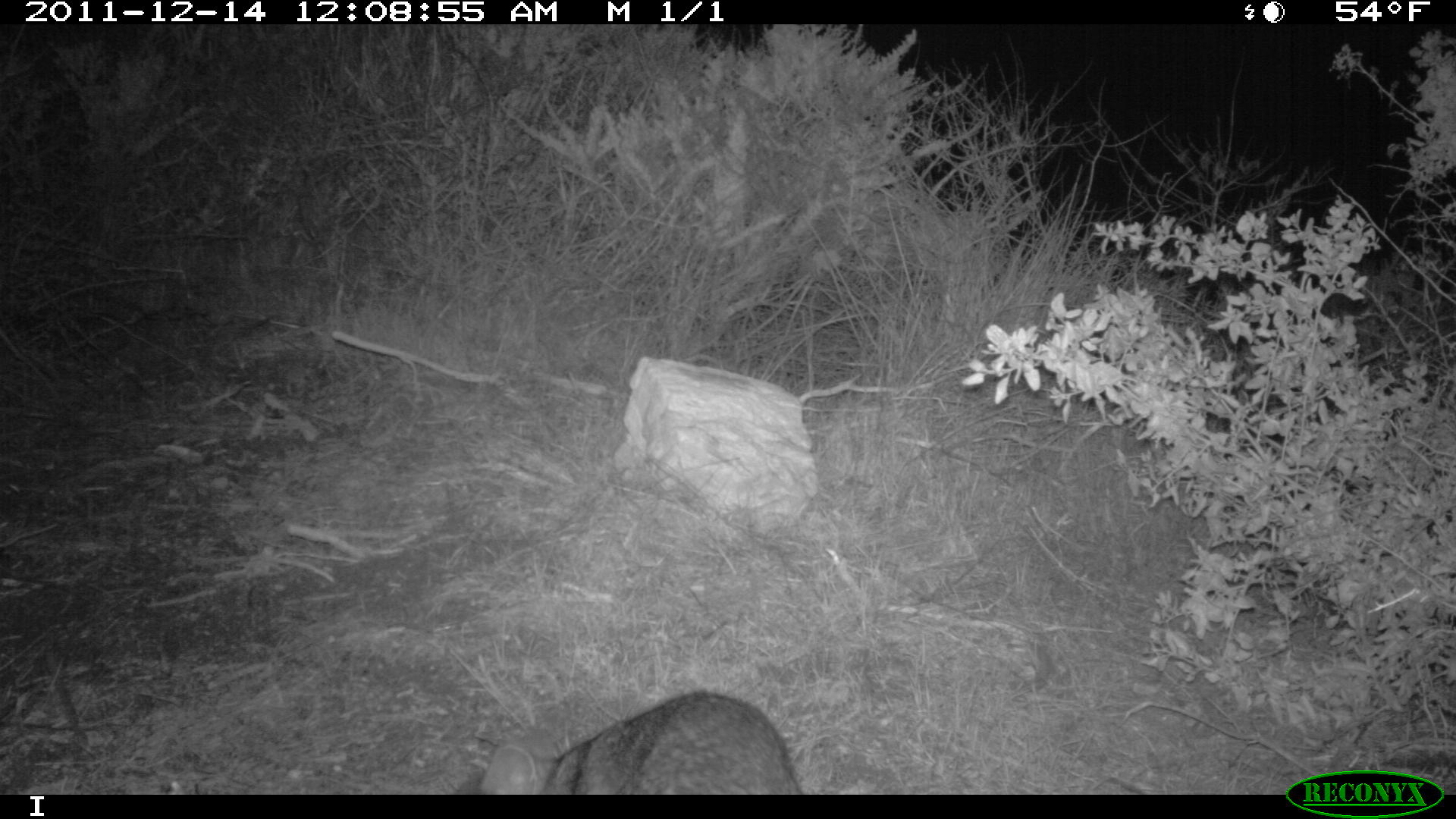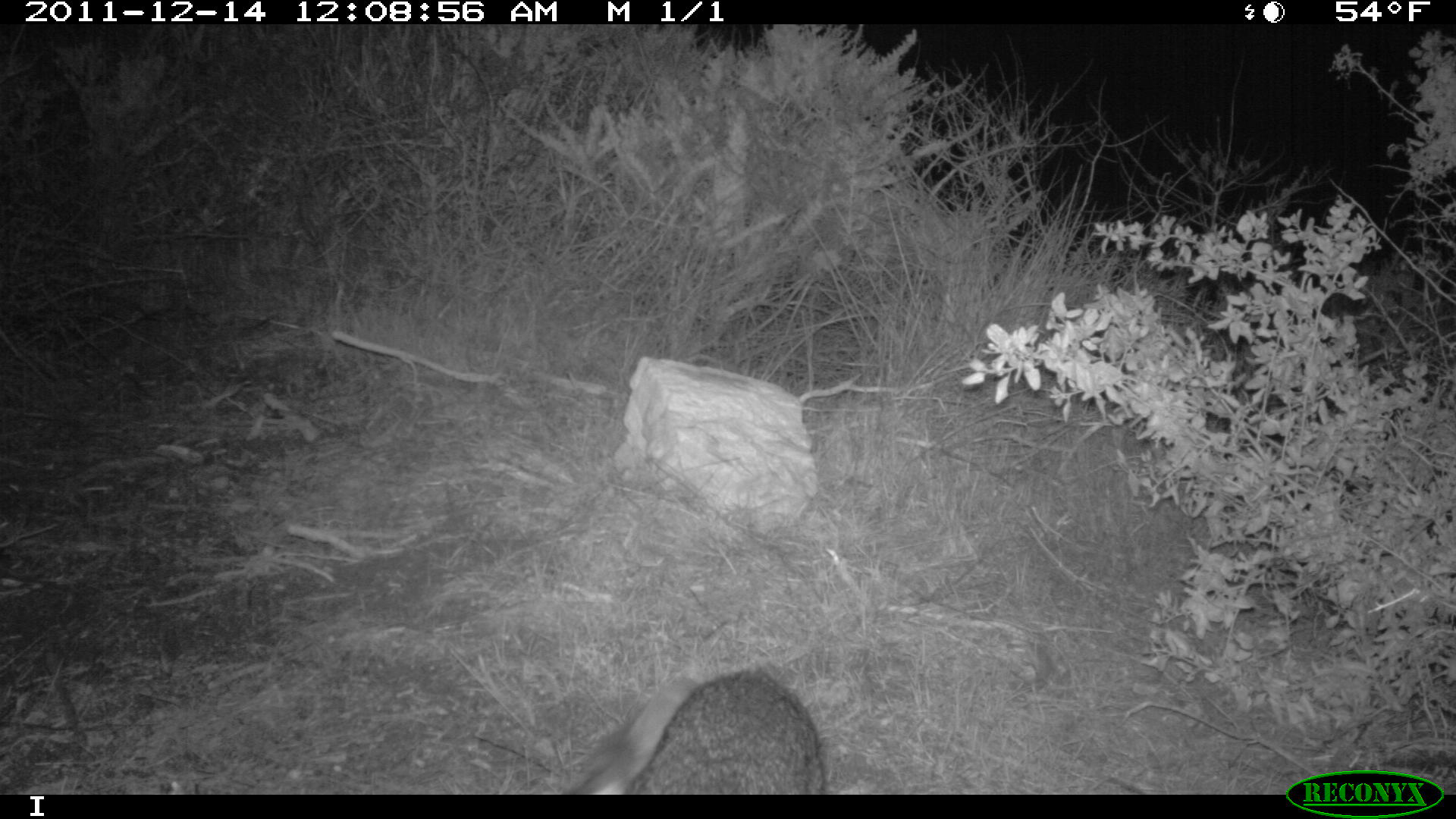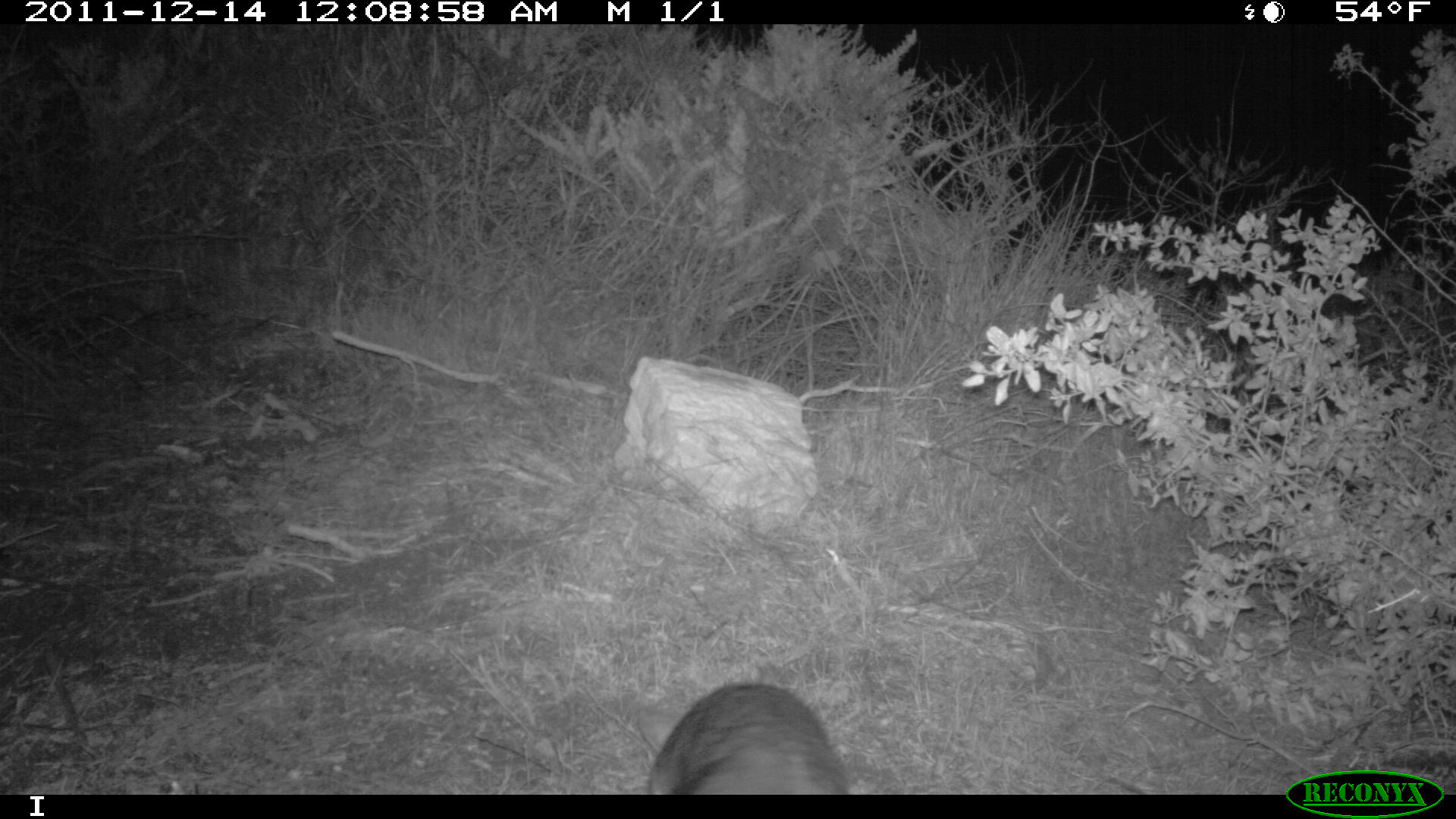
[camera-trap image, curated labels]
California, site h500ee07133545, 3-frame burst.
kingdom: Animalia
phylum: Chordata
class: Mammalia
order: Carnivora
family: Canidae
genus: Urocyon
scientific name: Urocyon littoralis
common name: island fox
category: fox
Fox (island fox) (Urocyon littoralis).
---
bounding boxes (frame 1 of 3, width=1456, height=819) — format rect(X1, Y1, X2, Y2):
fox: rect(475, 689, 801, 794)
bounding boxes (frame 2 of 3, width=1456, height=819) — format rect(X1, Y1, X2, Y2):
fox: rect(563, 665, 827, 793)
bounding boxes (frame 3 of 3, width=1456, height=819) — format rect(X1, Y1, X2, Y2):
fox: rect(646, 682, 852, 793)